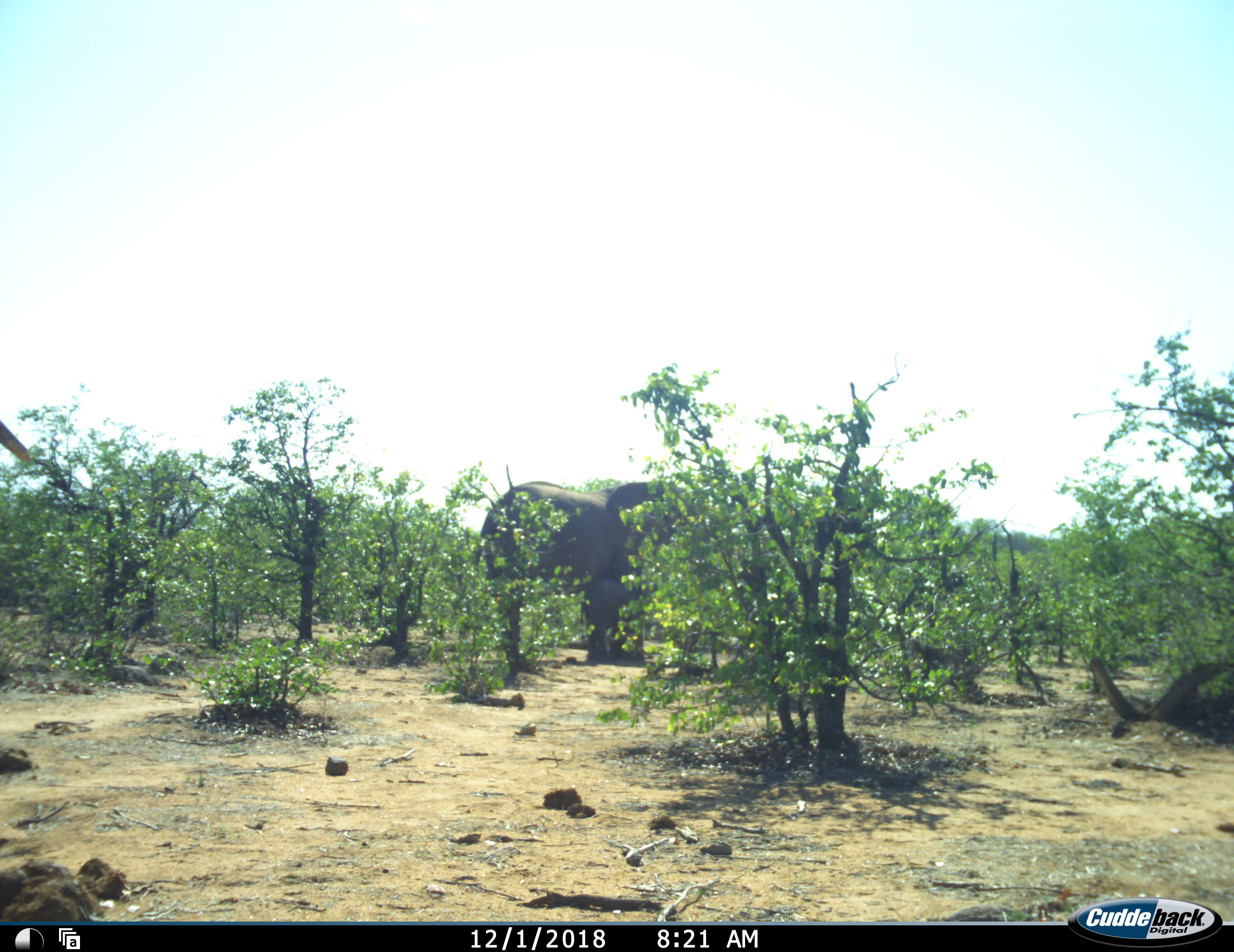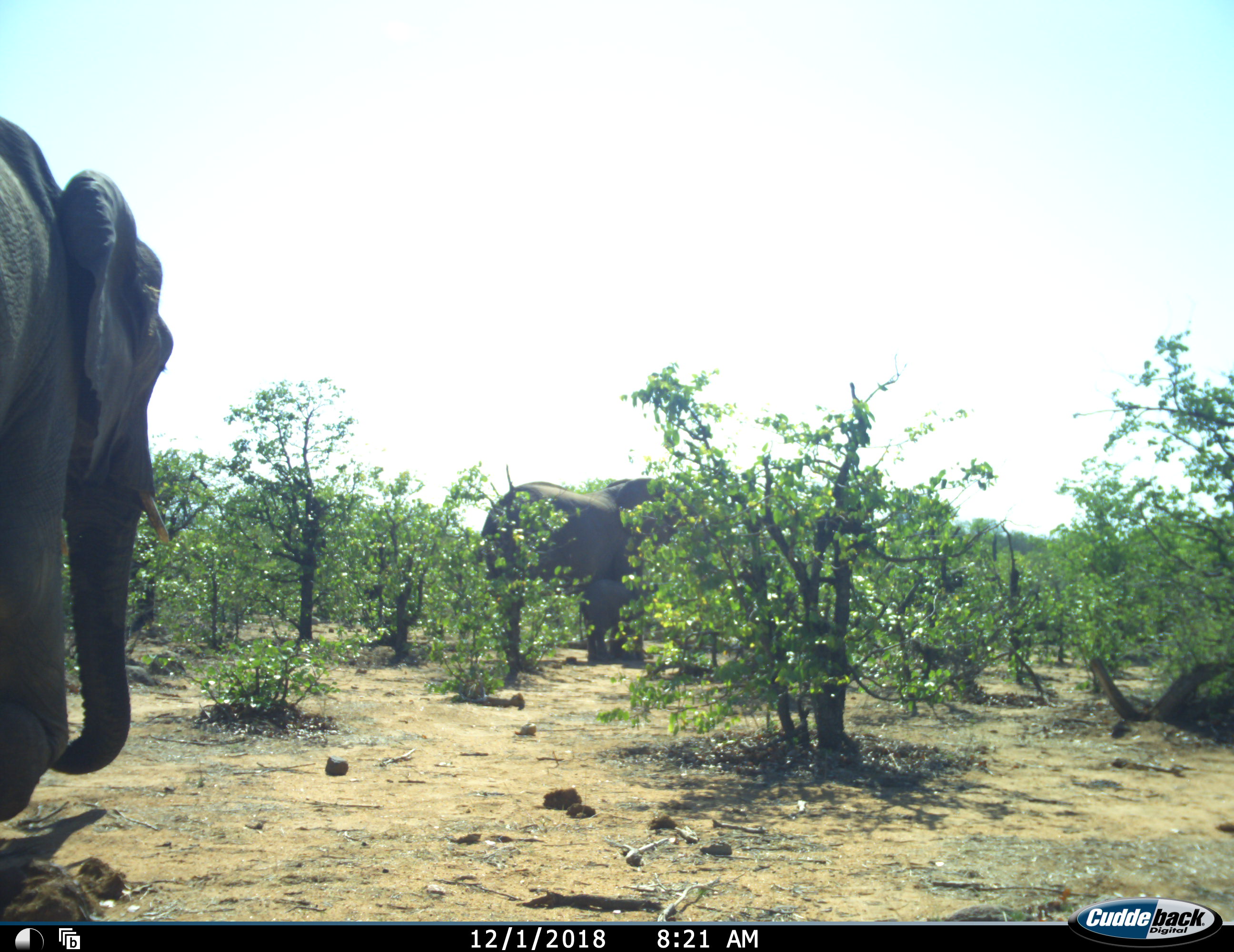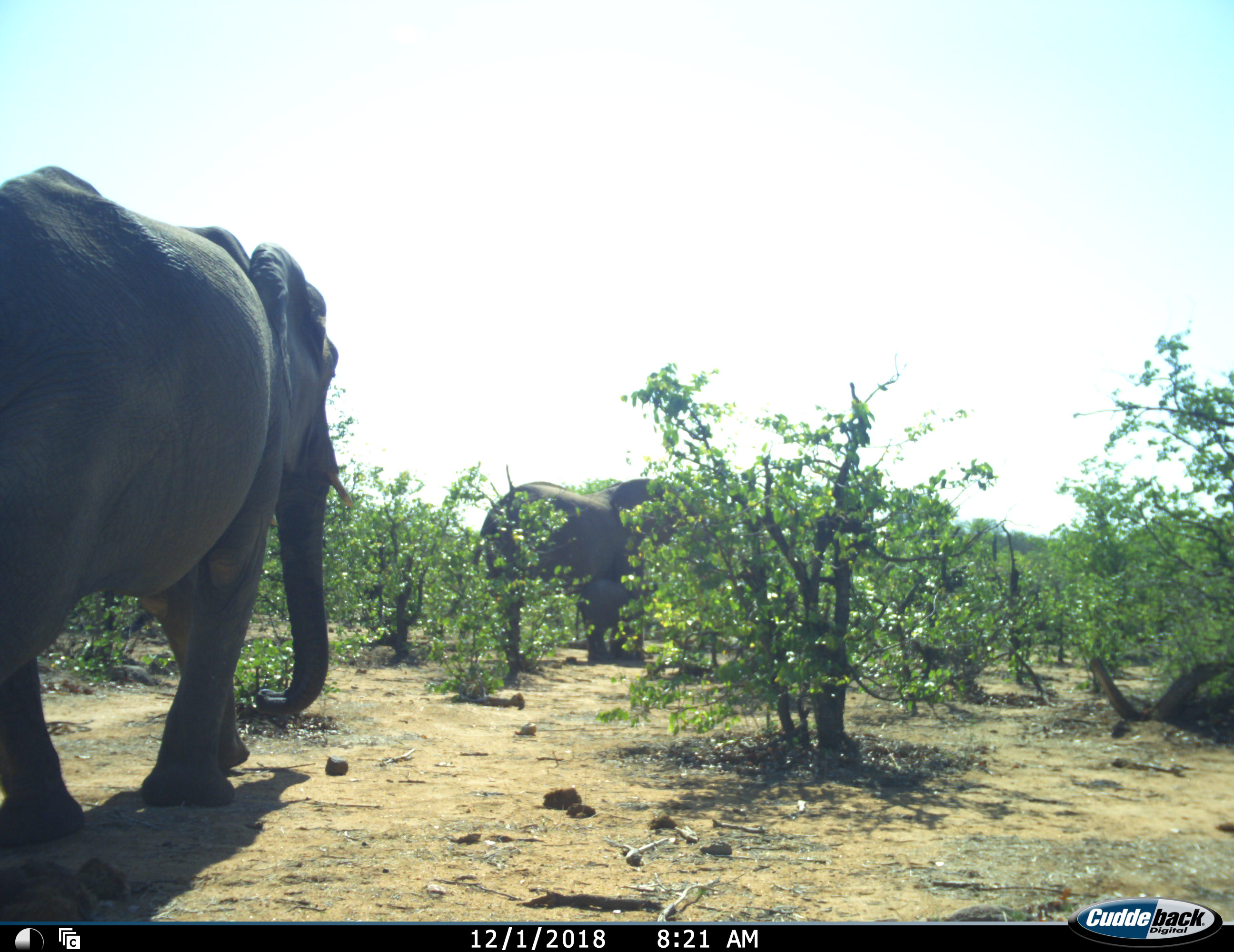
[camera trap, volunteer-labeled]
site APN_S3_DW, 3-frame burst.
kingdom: Animalia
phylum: Chordata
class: Mammalia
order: Proboscidea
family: Elephantidae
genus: Loxodonta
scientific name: Loxodonta africana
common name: african bush elephant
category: elephant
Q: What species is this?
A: Elephant (african bush elephant) (Loxodonta africana).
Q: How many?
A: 3.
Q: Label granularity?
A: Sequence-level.